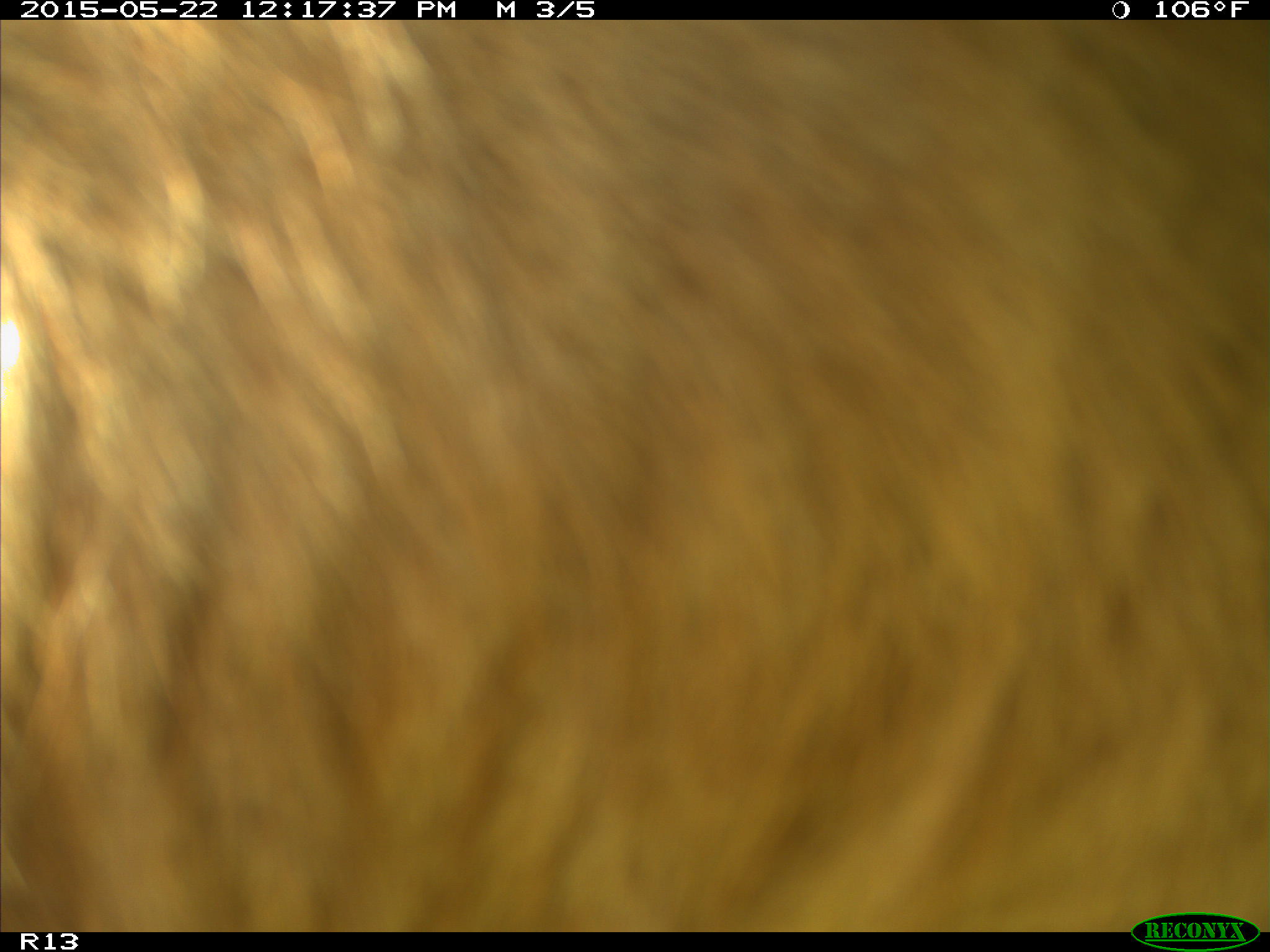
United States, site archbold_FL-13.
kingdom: Animalia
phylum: Chordata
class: Mammalia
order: Artiodactyla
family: Bovidae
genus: Bos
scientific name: Bos taurus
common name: domestic cow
Bos taurus (domestic cow).